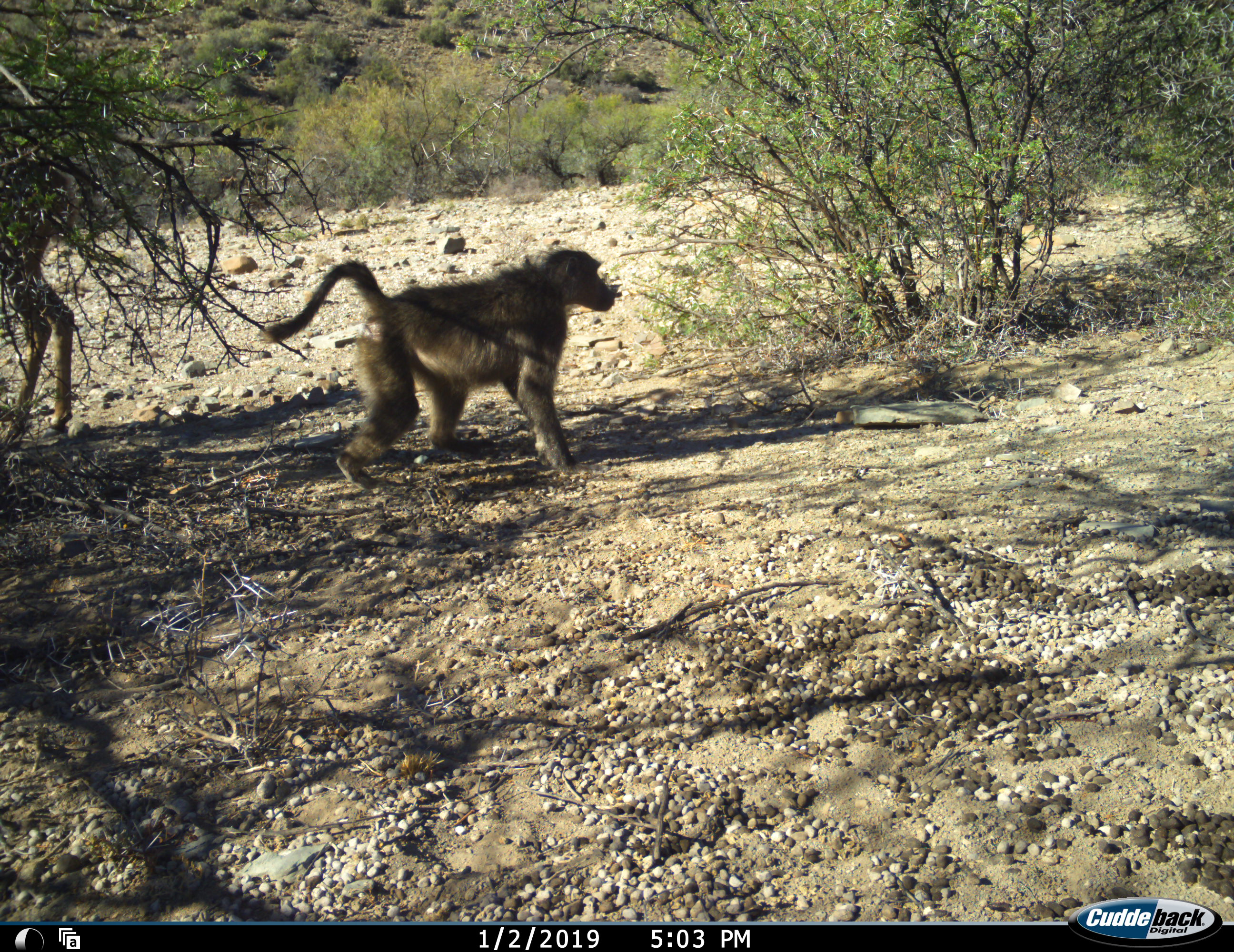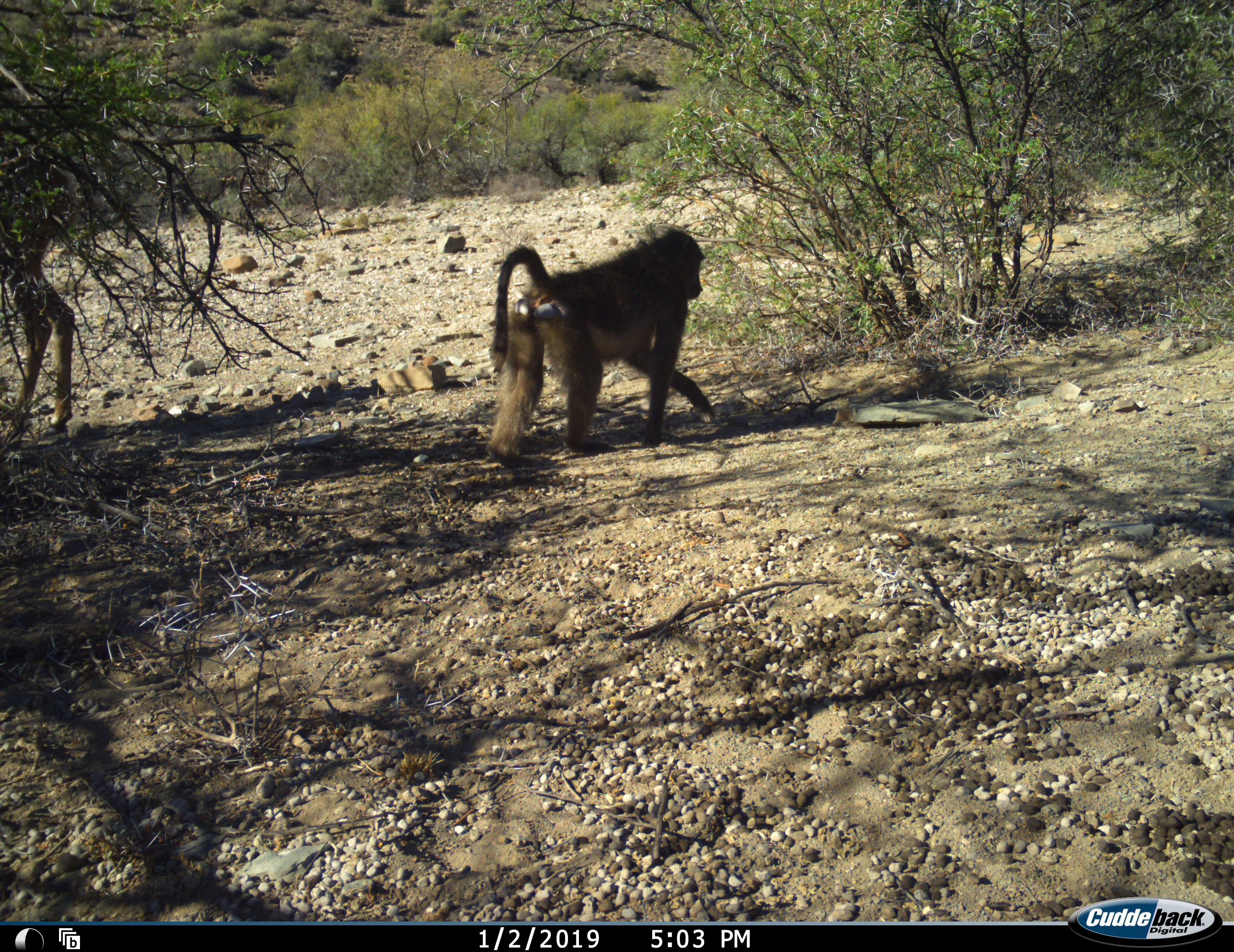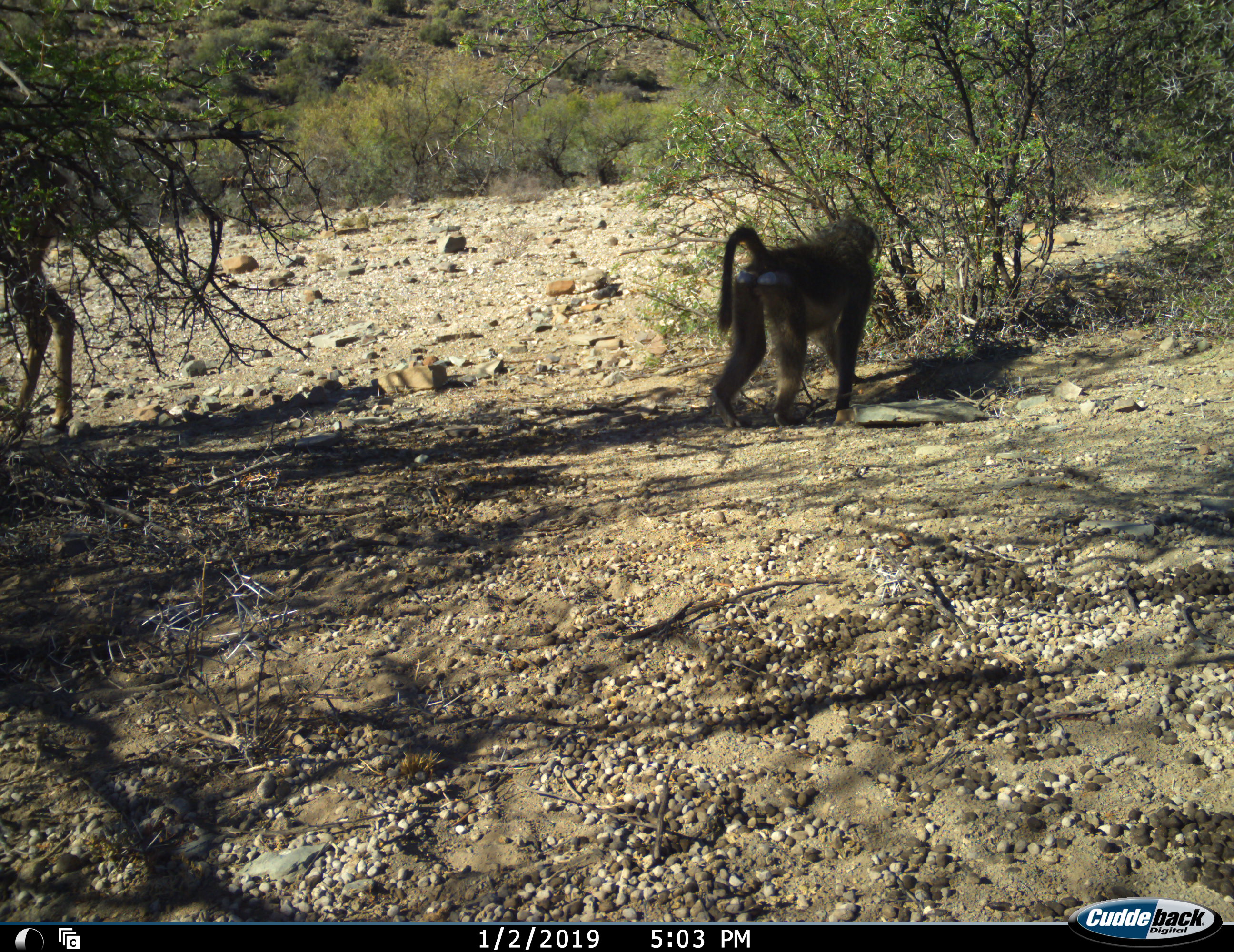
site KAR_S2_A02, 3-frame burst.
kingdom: Animalia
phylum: Chordata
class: Mammalia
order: Primates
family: Cercopithecidae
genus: Papio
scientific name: Papio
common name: baboon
Baboon (Papio), count 1. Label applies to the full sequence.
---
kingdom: Animalia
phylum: Chordata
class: Mammalia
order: Artiodactyla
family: Bovidae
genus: Tragelaphus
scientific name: Tragelaphus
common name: kudu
Kudu (Tragelaphus), count 1. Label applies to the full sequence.